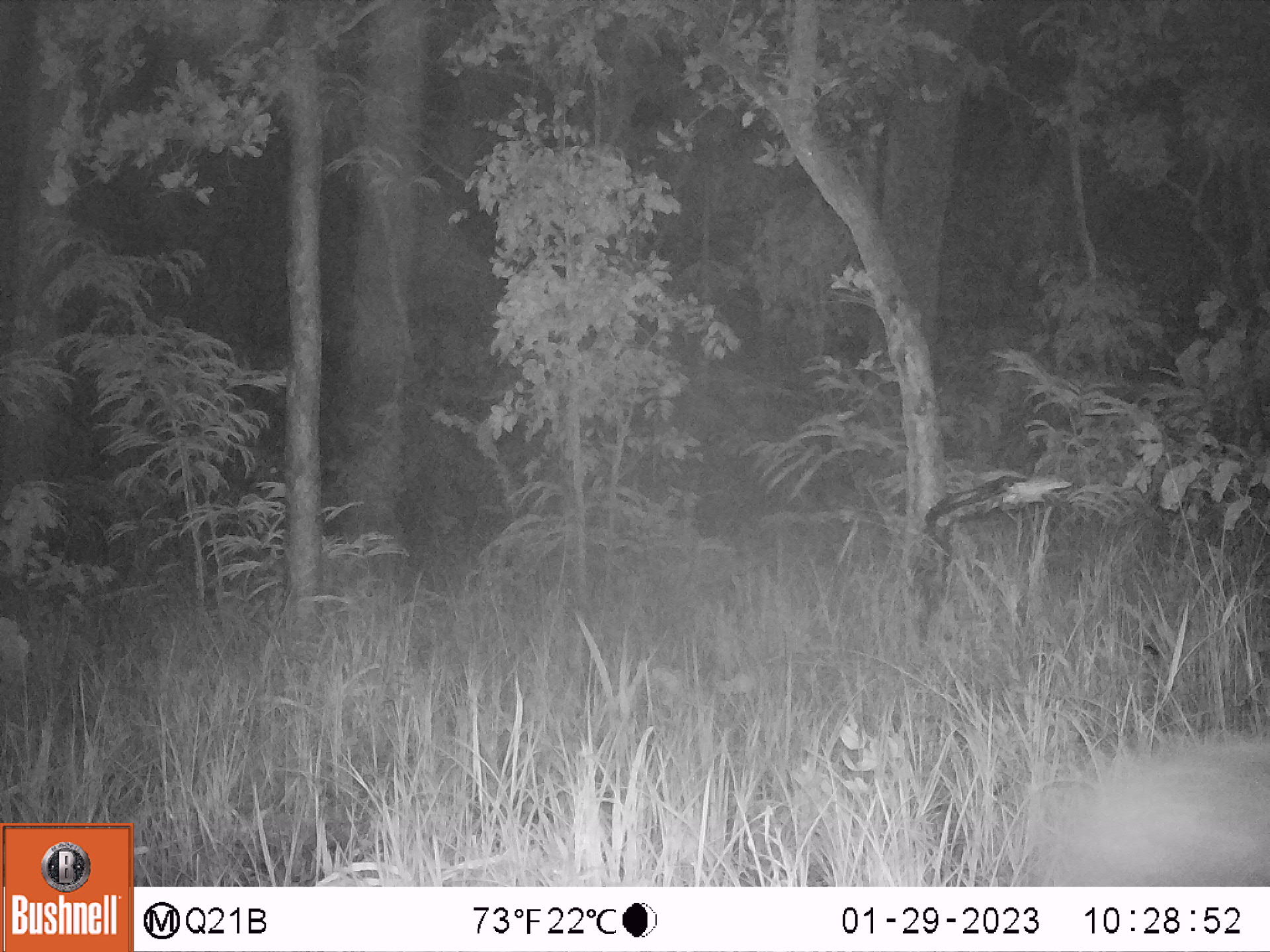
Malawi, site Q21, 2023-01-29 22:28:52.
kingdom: Animalia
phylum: Chordata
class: Mammalia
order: Artiodactyla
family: Suidae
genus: Potamochoerus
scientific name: Potamochoerus larvatus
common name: bushpig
Bushpig (Potamochoerus larvatus), count 1.